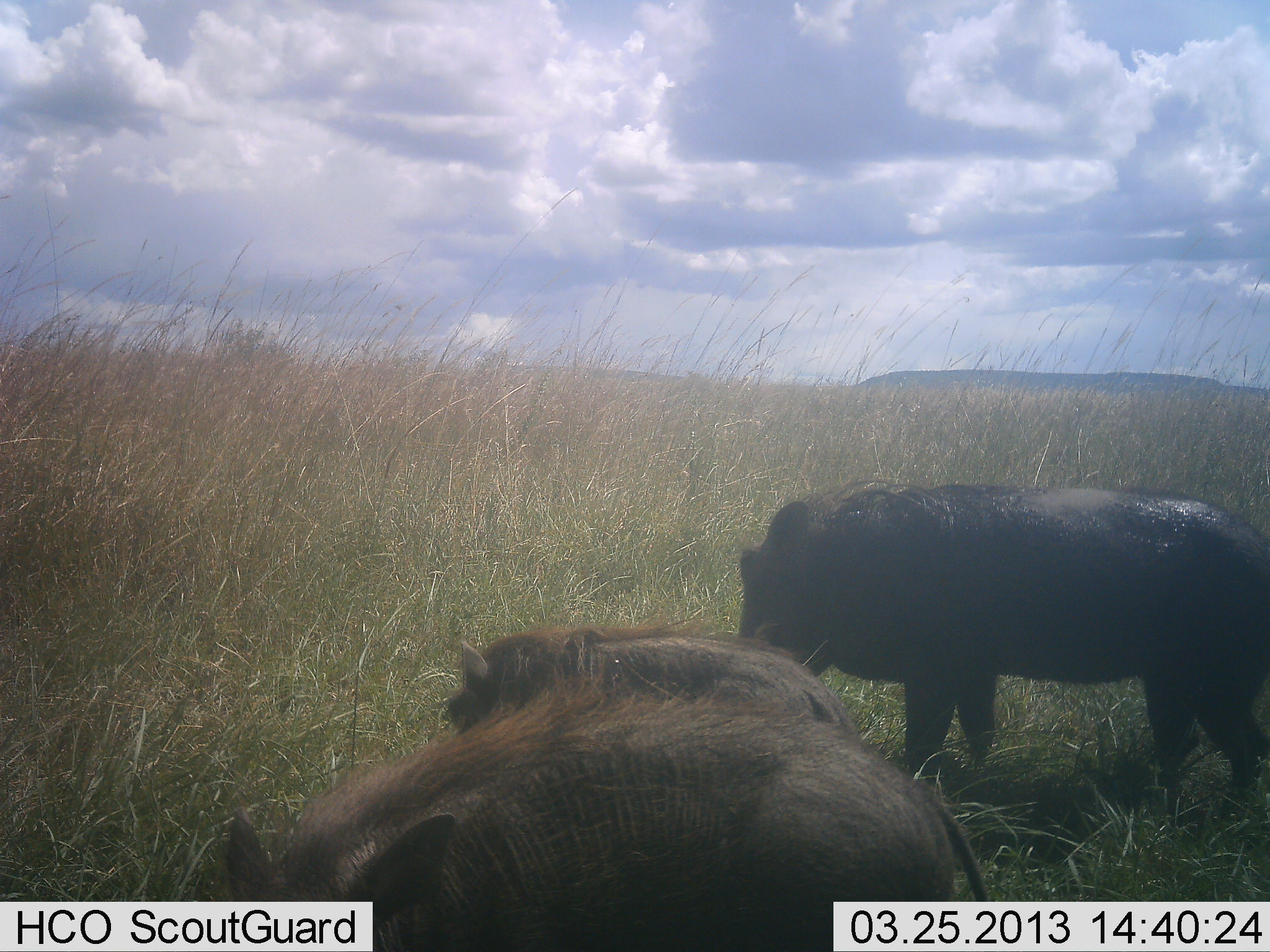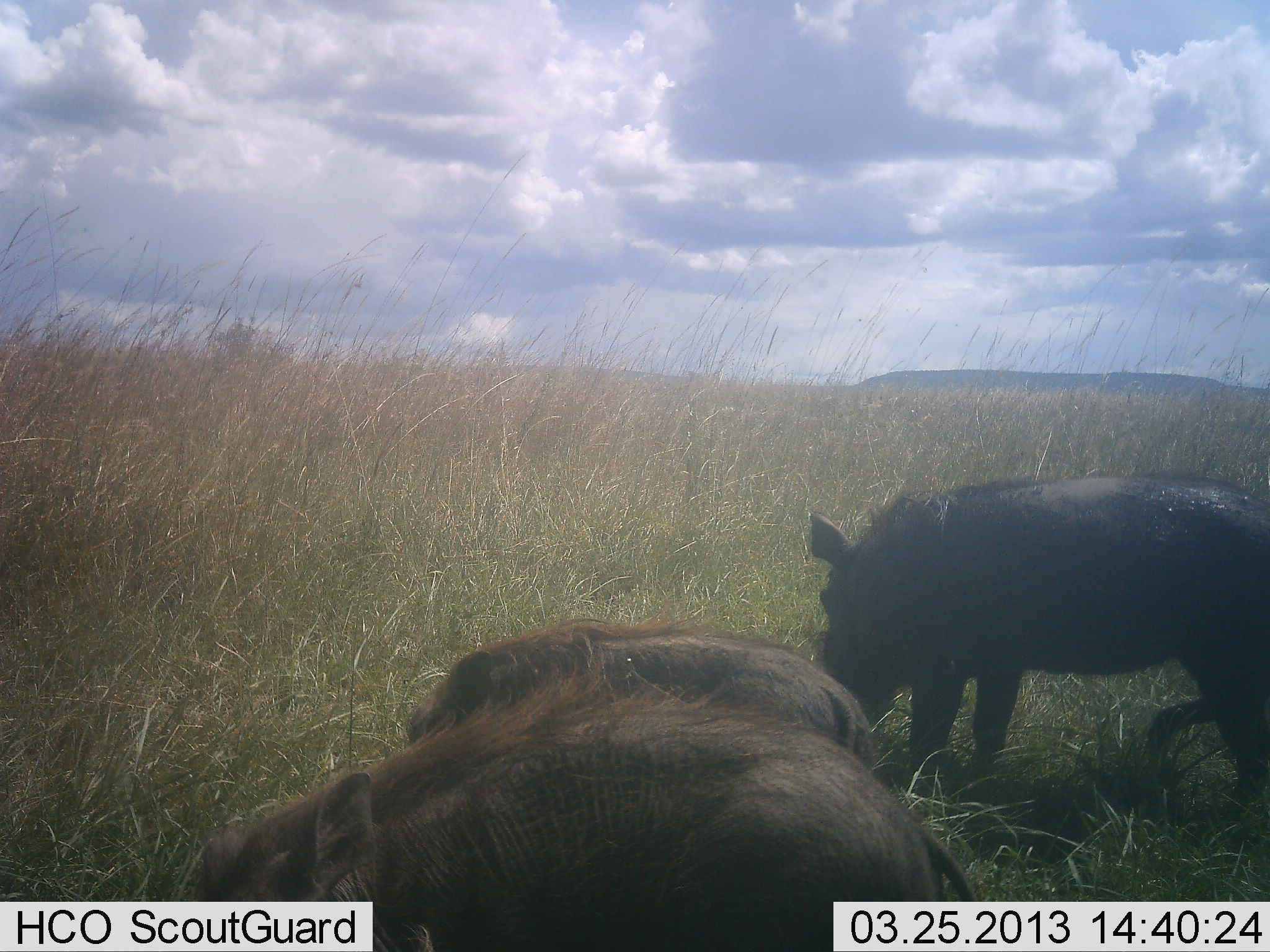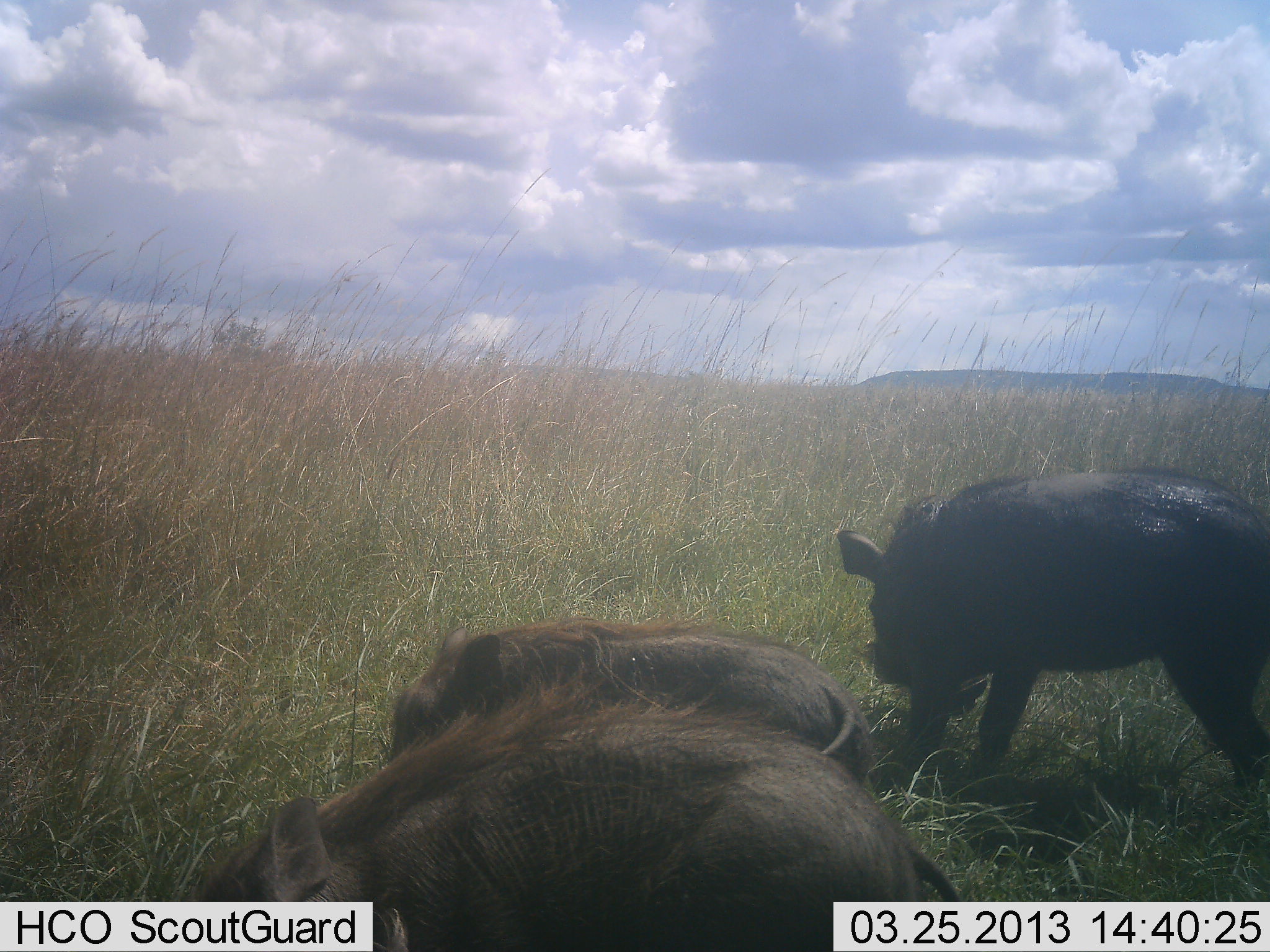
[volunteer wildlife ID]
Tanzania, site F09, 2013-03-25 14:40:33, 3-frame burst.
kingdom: Animalia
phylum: Chordata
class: Mammalia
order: Artiodactyla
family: Suidae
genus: Phacochoerus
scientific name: Phacochoerus africanus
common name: warthog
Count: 3.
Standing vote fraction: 46%.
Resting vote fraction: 11%.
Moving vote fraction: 3%.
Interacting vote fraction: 0%.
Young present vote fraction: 23%.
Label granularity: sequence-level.